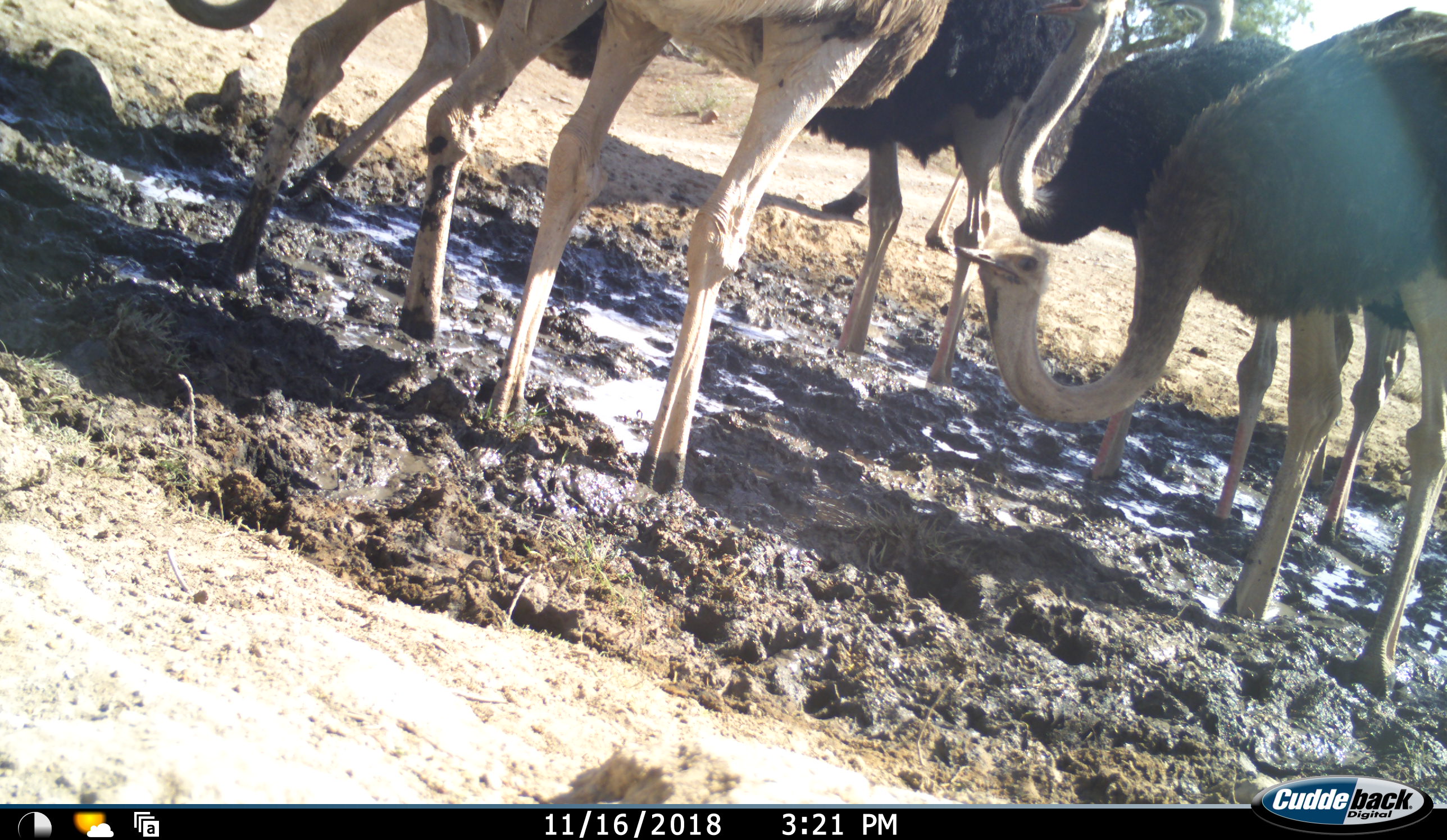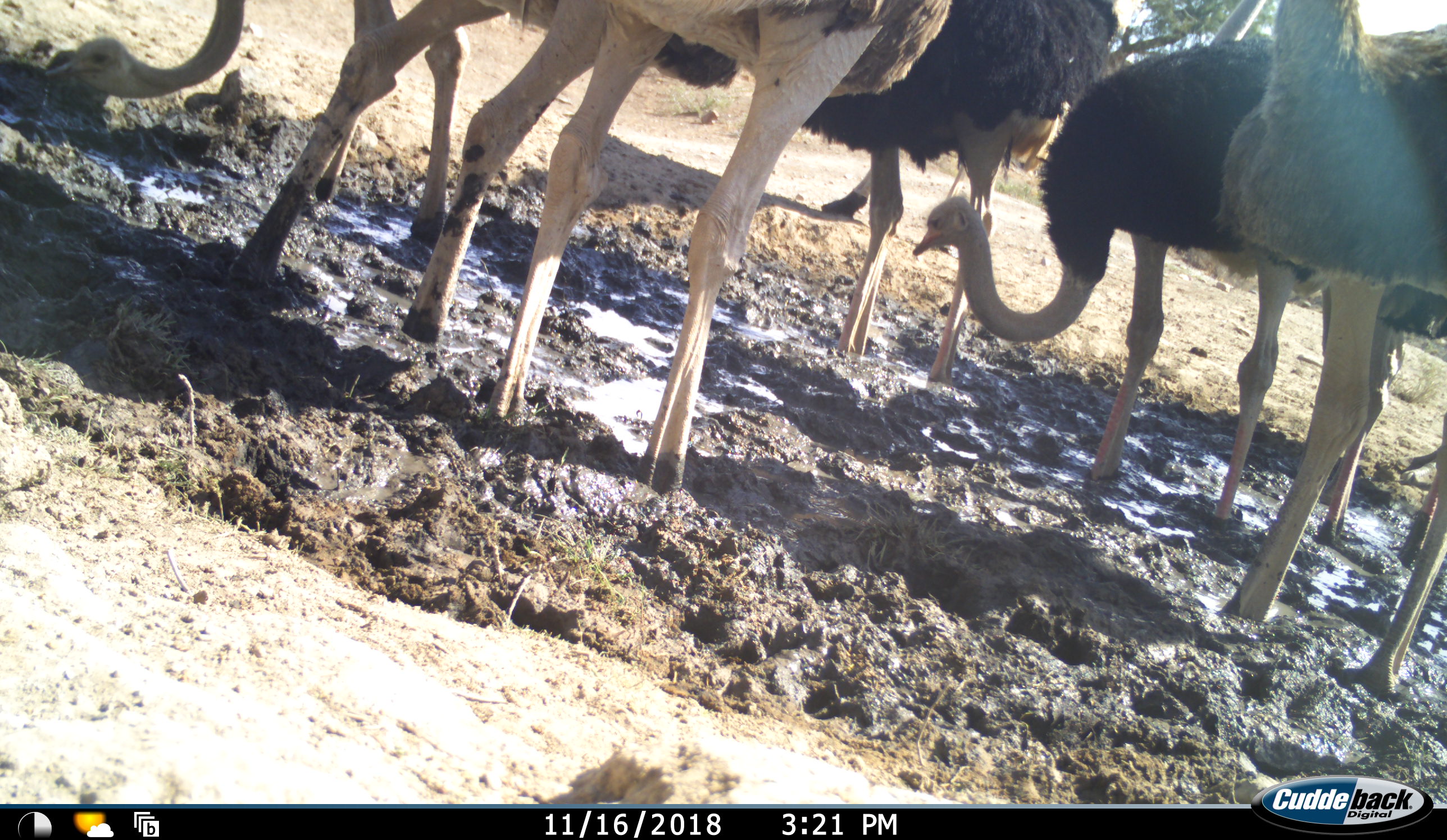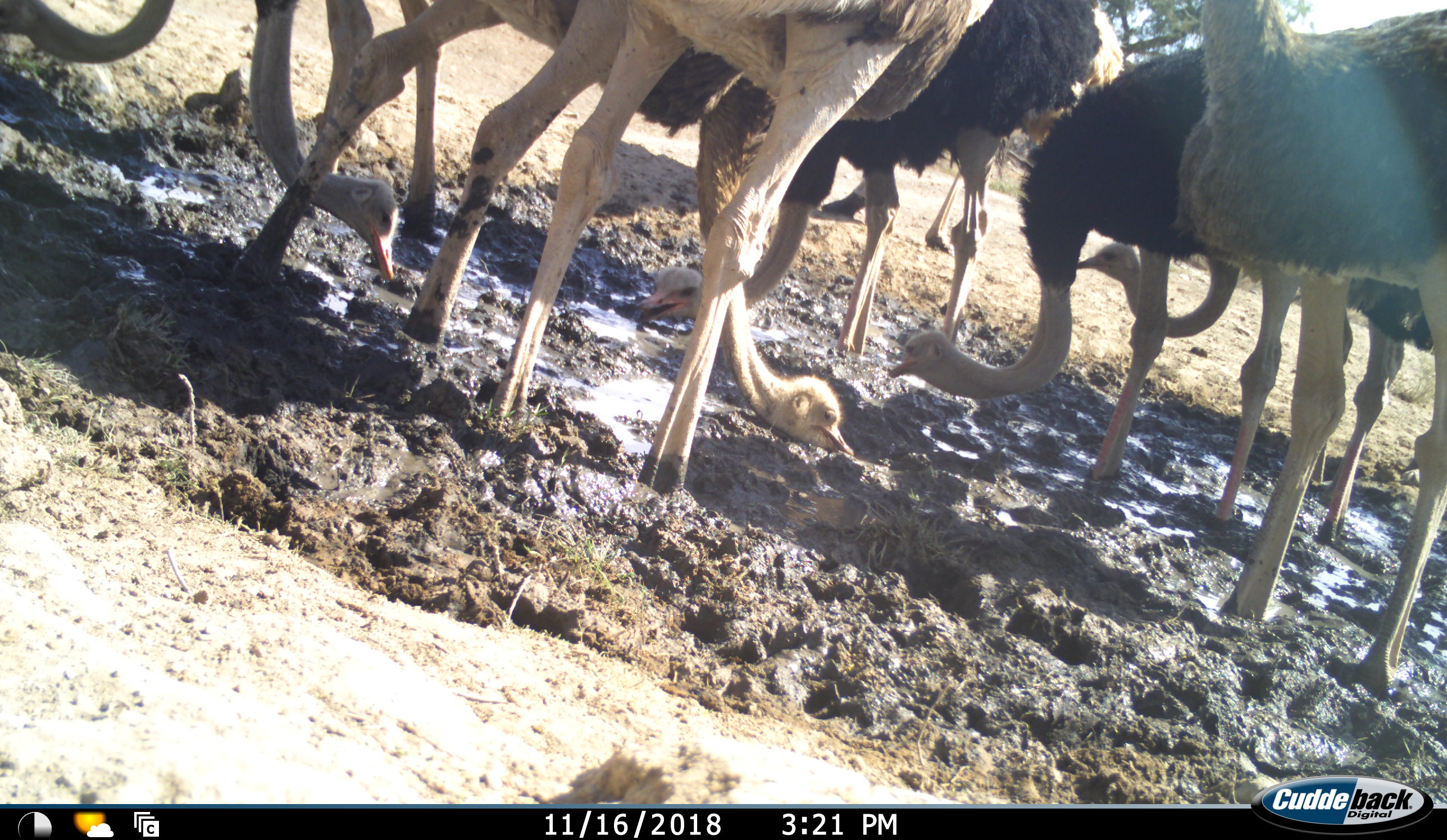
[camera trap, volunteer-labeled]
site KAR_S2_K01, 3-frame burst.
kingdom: Animalia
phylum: Chordata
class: Aves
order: Struthioniformes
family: Struthionidae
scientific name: Struthionidae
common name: ostrich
Ostrich (Struthionidae), count 6. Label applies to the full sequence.